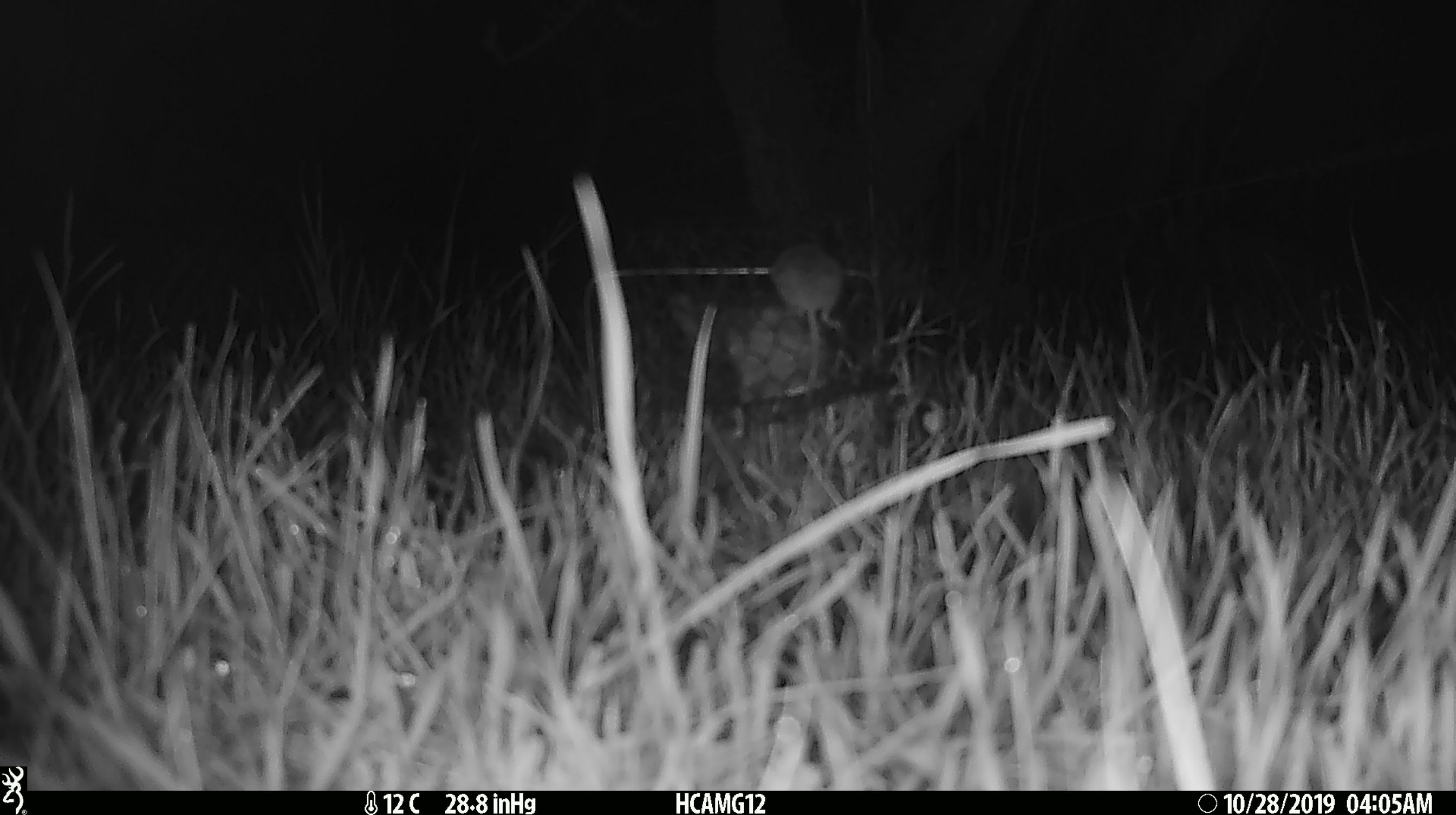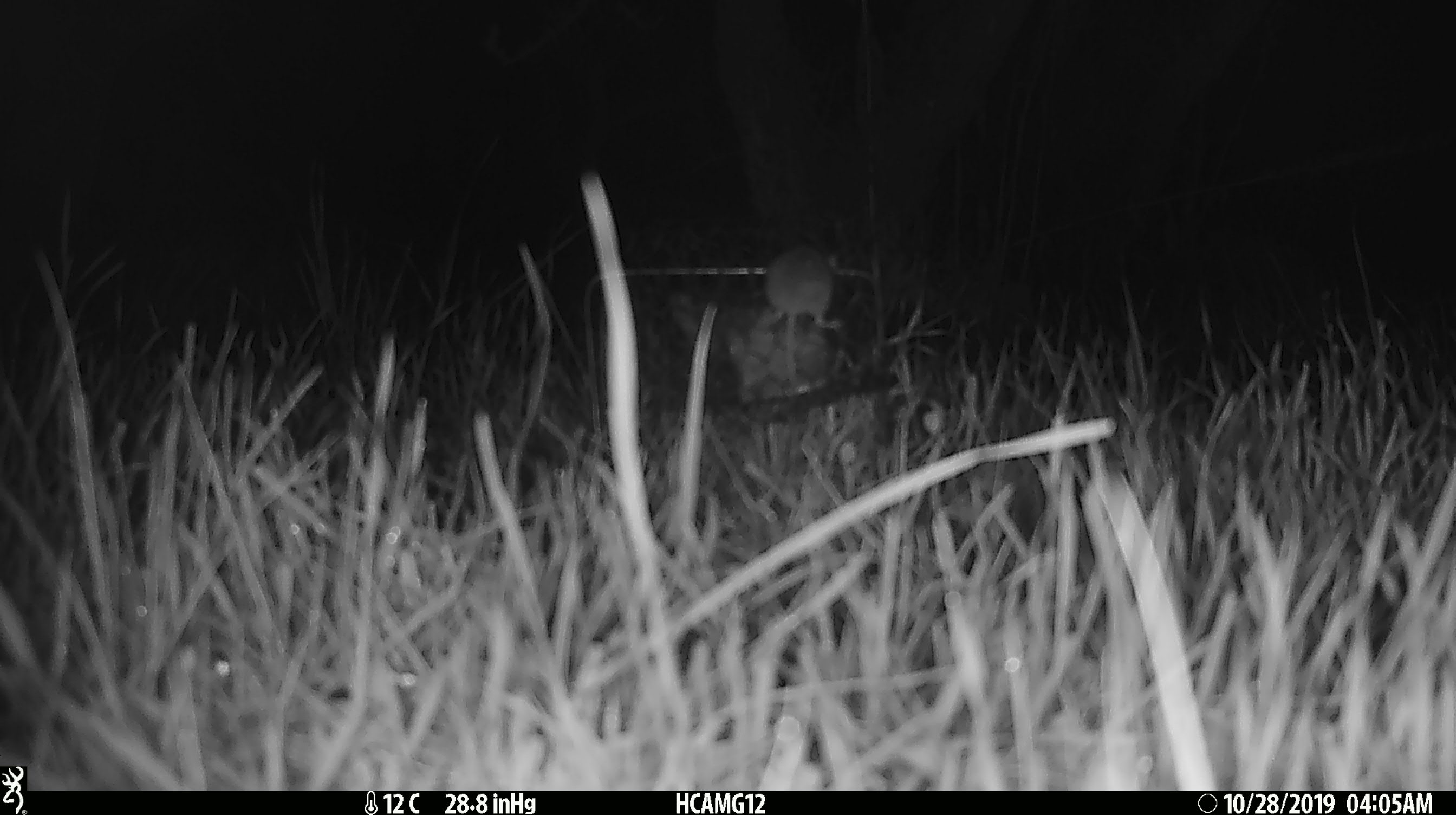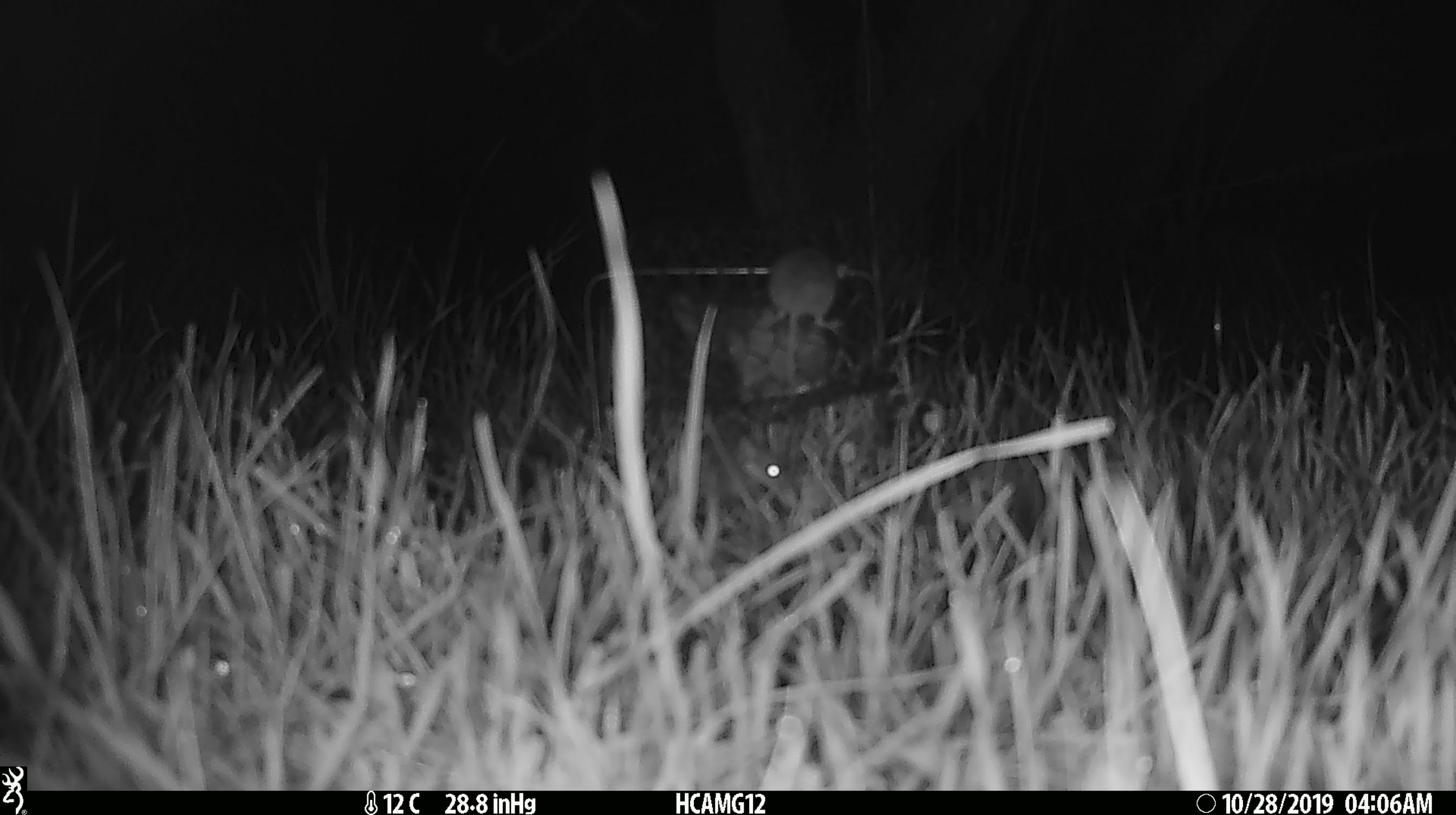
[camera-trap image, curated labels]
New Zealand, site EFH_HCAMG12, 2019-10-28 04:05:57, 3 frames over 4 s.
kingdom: Animalia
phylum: Chordata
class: Mammalia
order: Rodentia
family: Muridae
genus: Mus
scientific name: Mus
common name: mouse